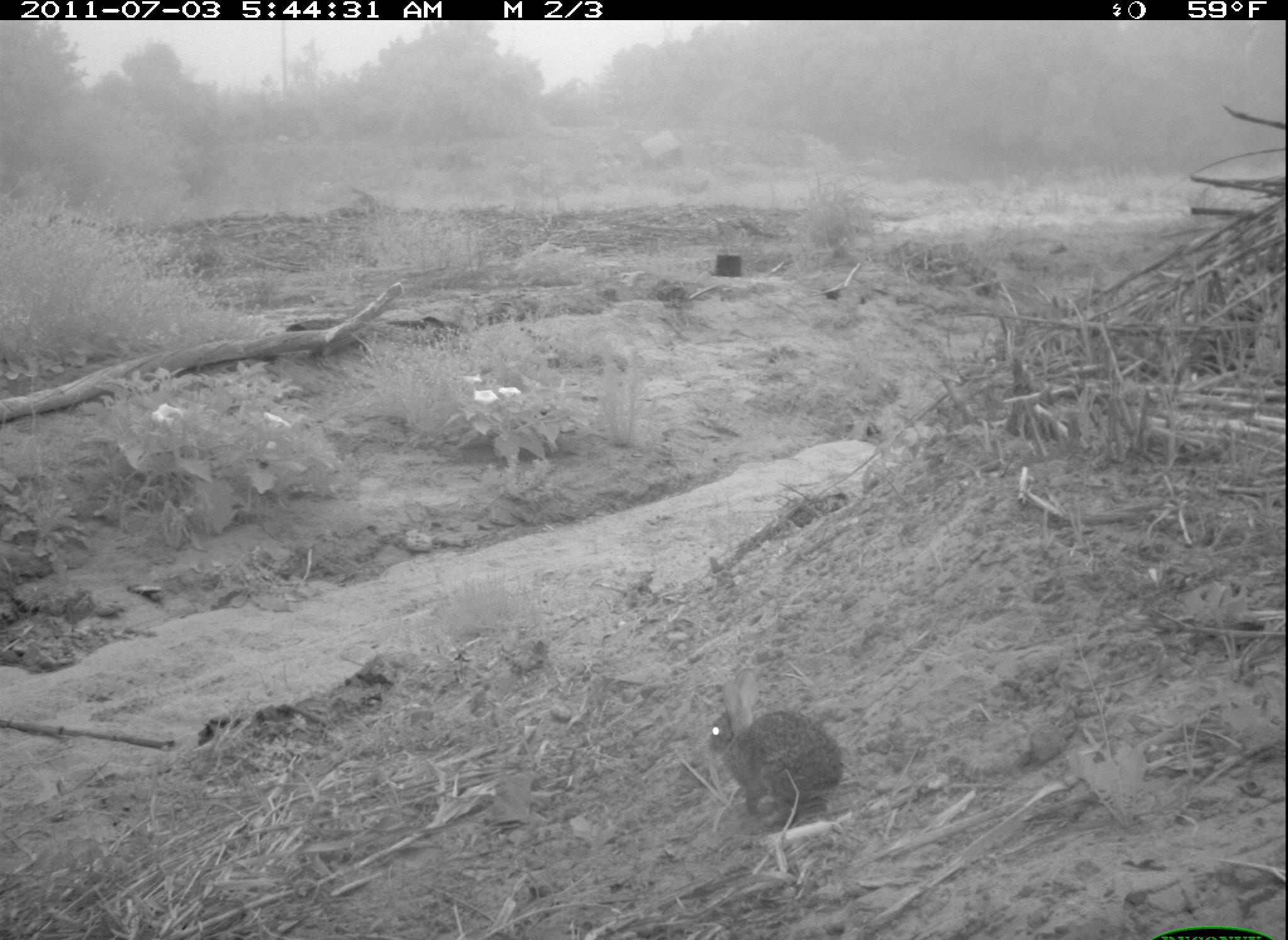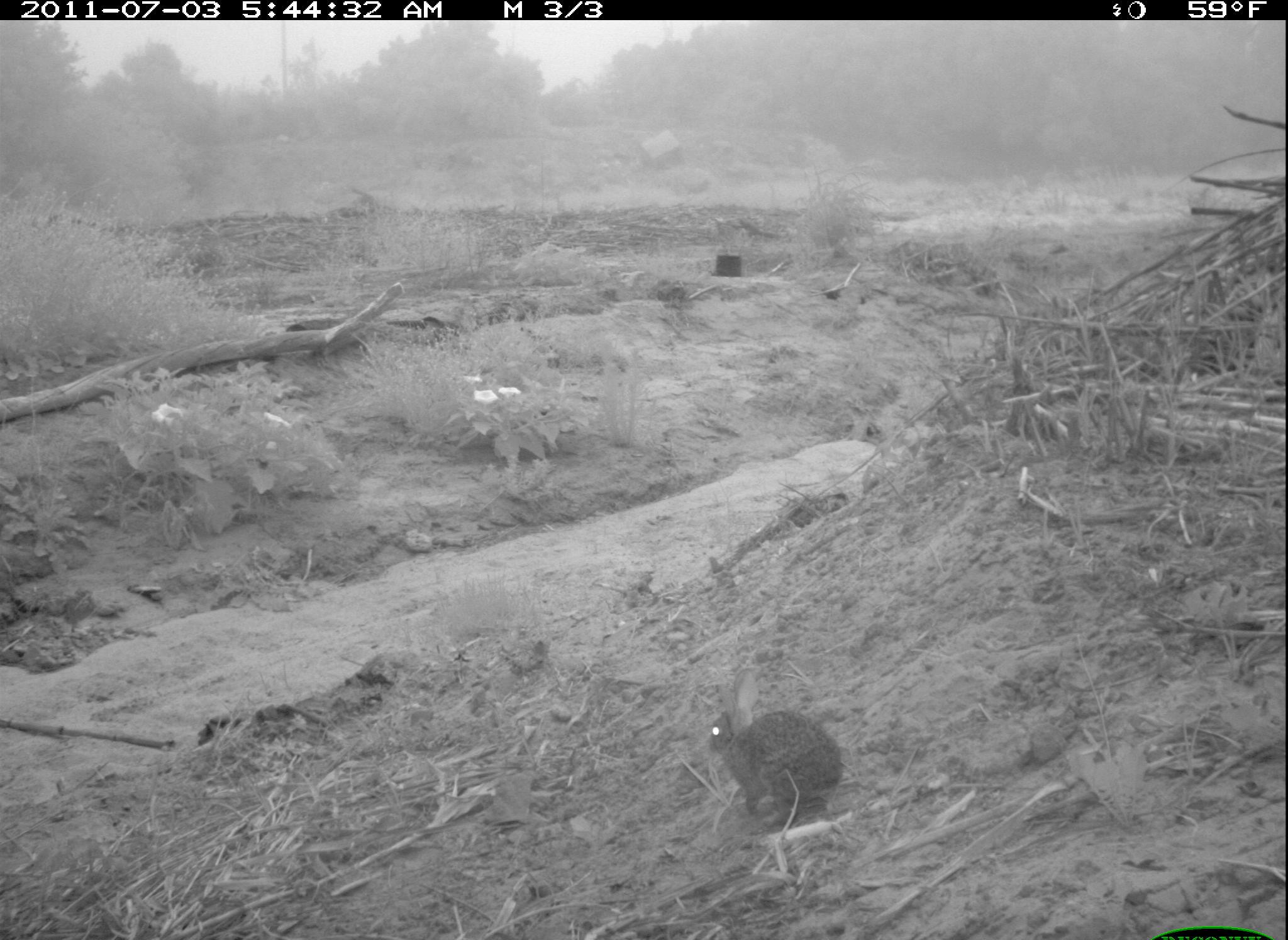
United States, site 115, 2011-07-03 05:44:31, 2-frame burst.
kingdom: Animalia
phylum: Chordata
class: Mammalia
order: Lagomorpha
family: Leporidae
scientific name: Leporidae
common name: rabbits and hares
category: rabbit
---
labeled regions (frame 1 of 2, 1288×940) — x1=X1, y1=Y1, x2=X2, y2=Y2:
rabbit: x1=702, y1=667, x2=848, y2=826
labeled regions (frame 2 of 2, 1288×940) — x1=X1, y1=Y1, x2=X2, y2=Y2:
rabbit: x1=692, y1=662, x2=868, y2=842